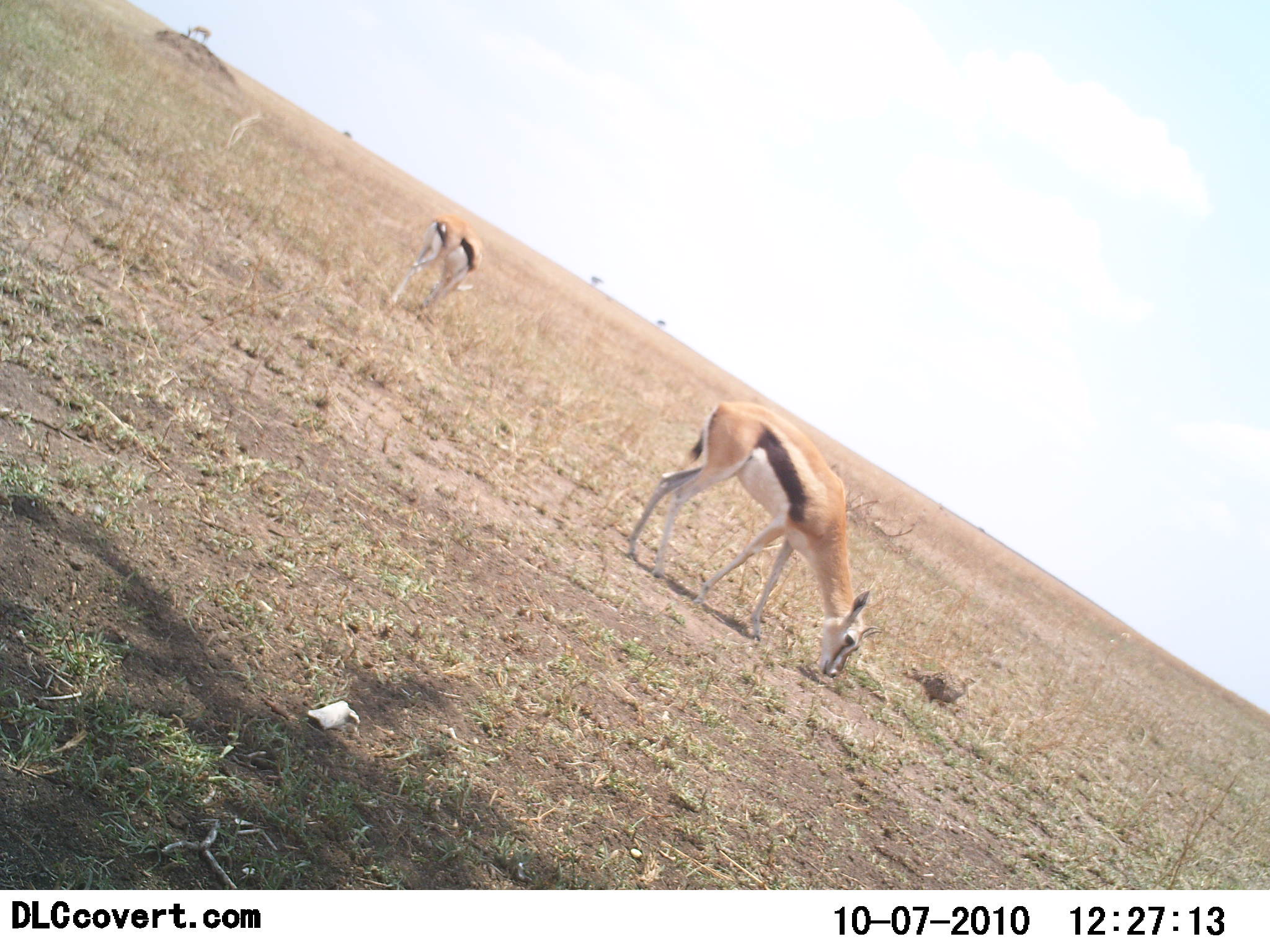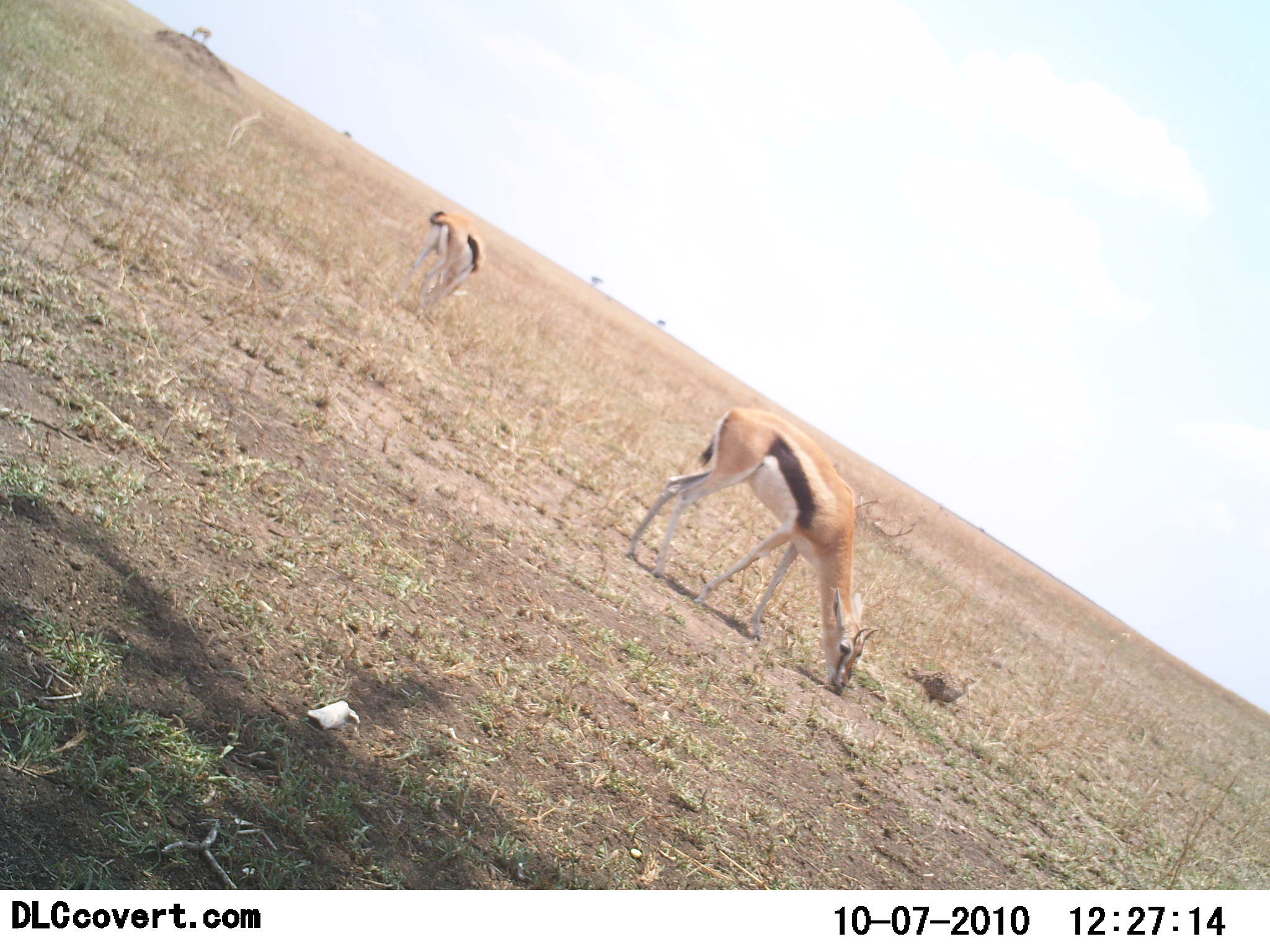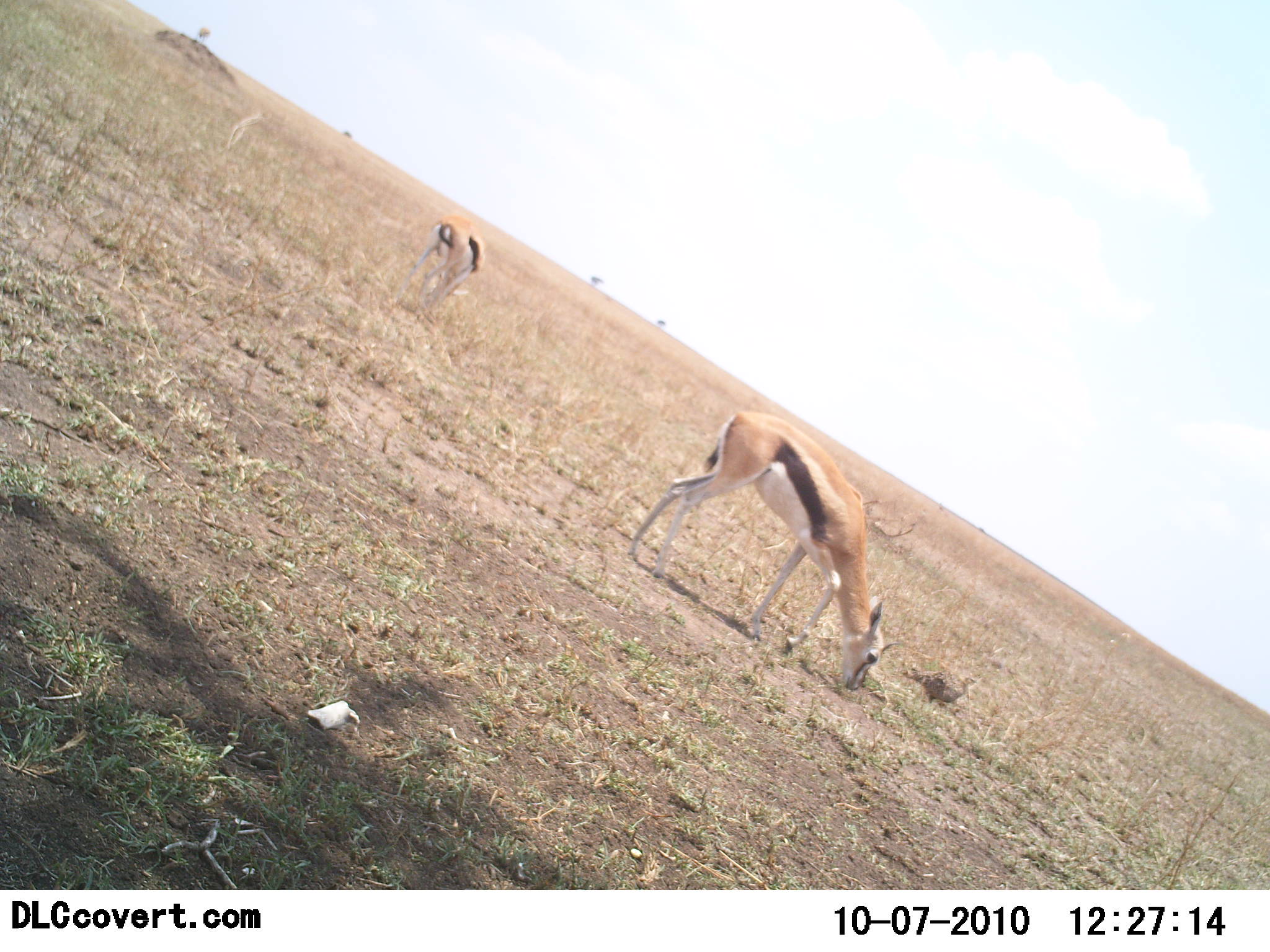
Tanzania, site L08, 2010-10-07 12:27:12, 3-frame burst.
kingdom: Animalia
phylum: Chordata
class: Mammalia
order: Artiodactyla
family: Bovidae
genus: Eudorcas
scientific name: Eudorcas thomsonii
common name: thomson's gazelle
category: gazellethomsons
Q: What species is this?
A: Gazellethomsons (thomson's gazelle) (Eudorcas thomsonii).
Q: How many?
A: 3.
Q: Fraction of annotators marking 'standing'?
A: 27%.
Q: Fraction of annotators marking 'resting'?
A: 0%.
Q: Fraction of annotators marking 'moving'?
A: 0%.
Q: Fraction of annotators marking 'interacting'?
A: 0%.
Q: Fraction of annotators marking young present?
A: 0%.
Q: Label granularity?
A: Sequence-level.